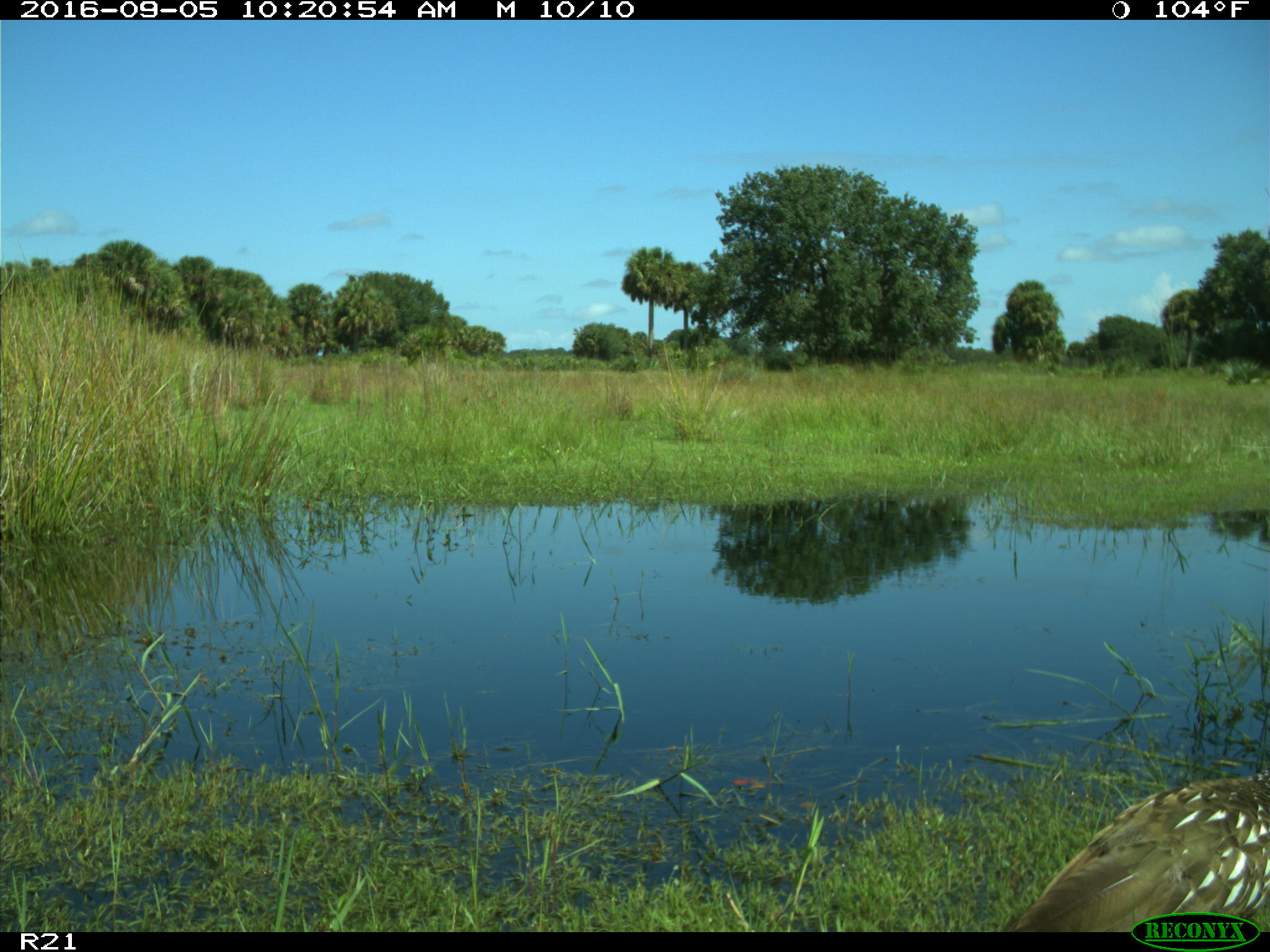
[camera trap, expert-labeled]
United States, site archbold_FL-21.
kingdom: Animalia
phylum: Chordata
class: Aves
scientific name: Aves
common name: birds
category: unidentified bird